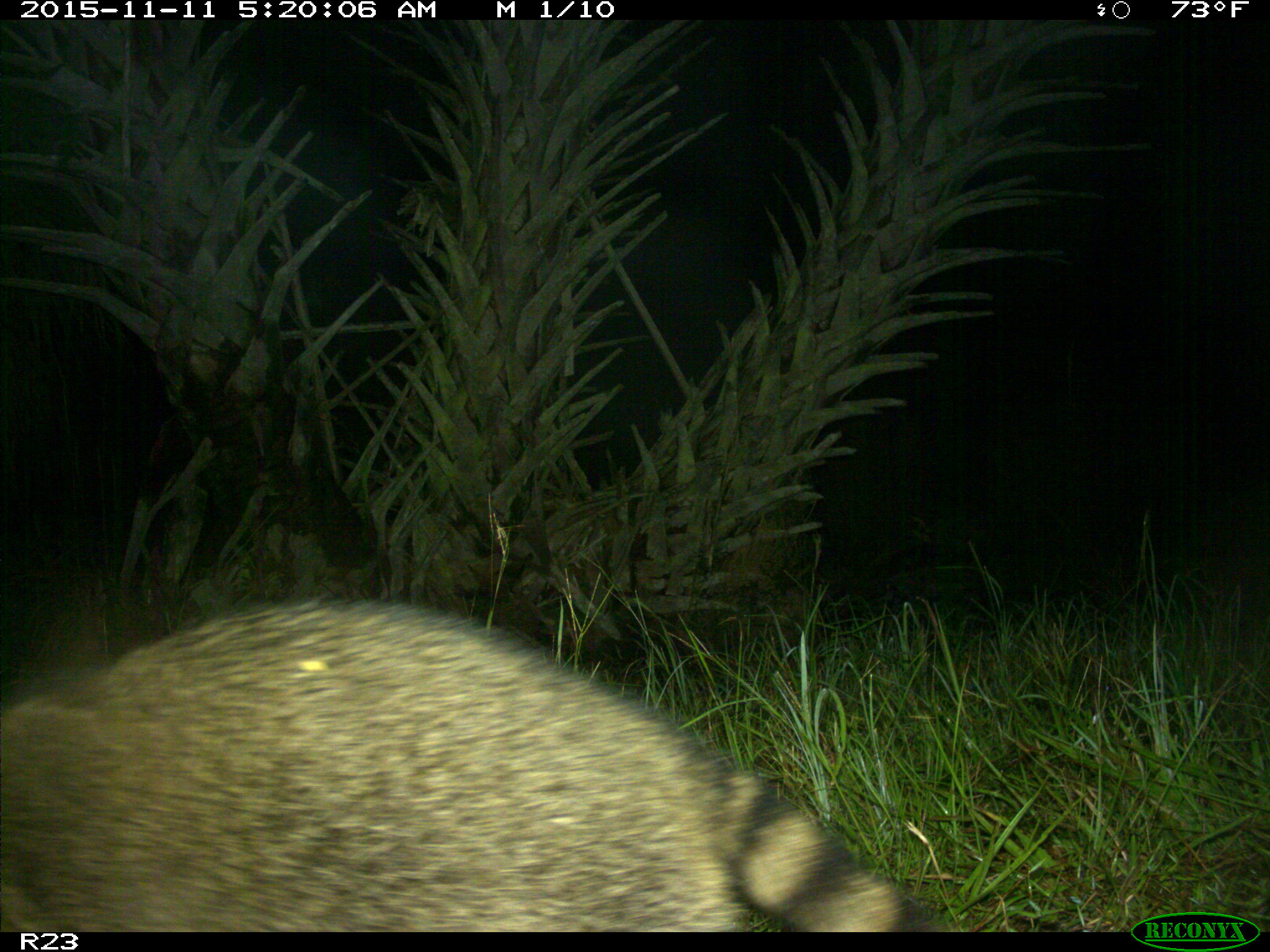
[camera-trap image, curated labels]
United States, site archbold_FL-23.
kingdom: Animalia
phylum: Chordata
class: Mammalia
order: Carnivora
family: Procyonidae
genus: Procyon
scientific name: Procyon lotor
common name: common raccoon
Procyon lotor (common raccoon).